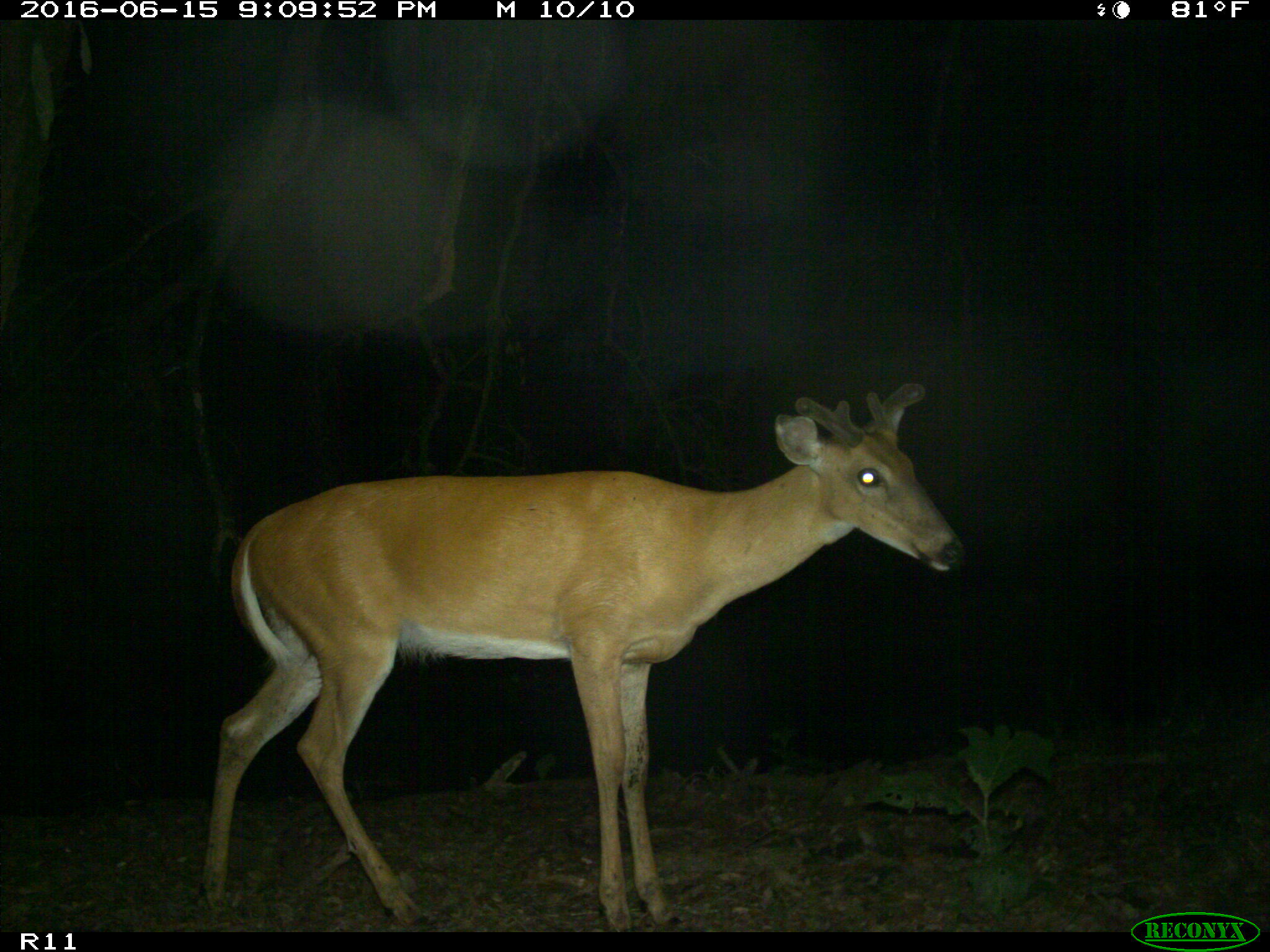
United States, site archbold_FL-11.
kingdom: Animalia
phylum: Chordata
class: Mammalia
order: Artiodactyla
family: Cervidae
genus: Odocoileus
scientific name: Odocoileus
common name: deer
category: unidentified deer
Unidentified deer (deer) (Odocoileus).